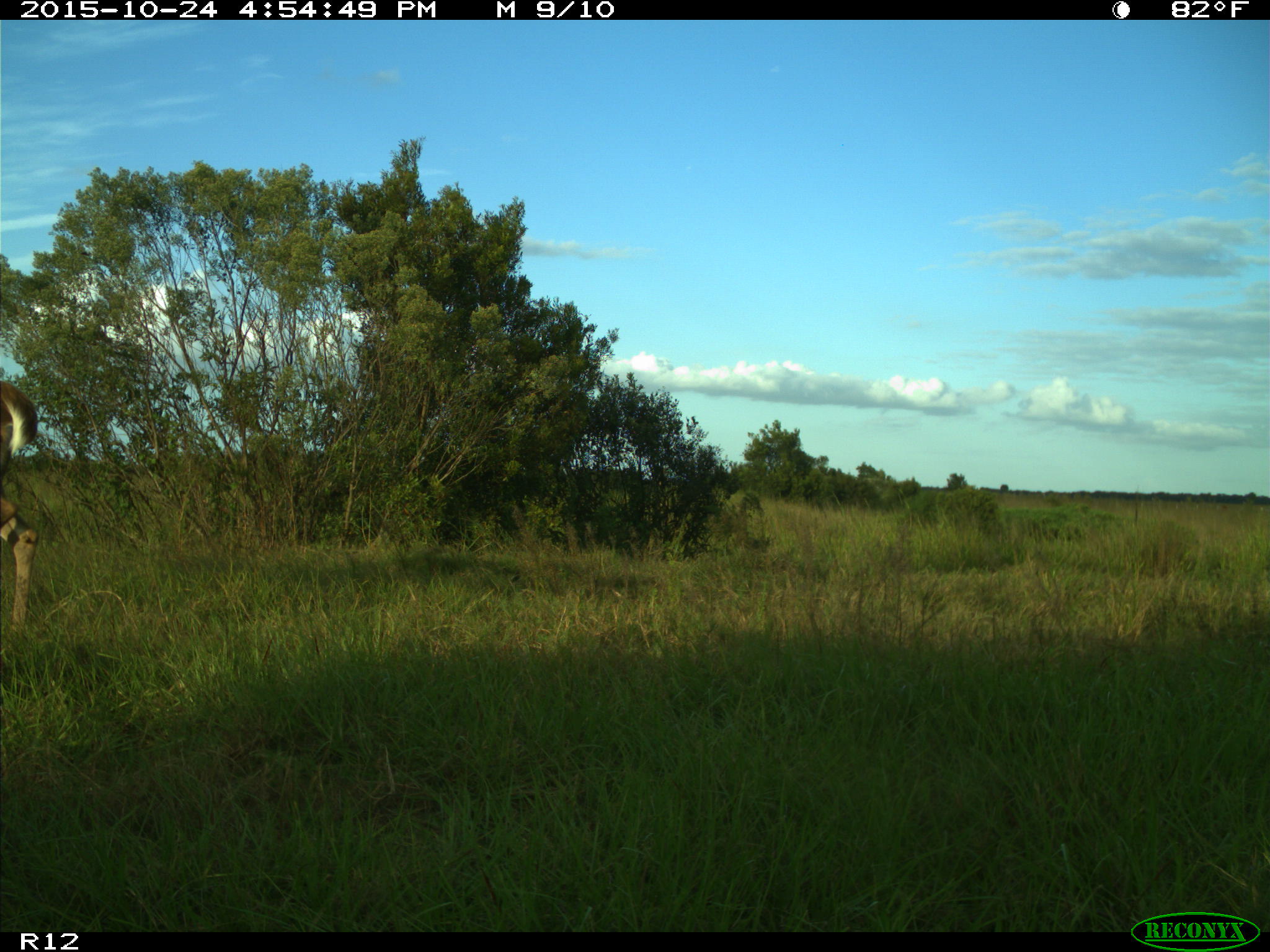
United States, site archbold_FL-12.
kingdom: Animalia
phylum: Chordata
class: Mammalia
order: Artiodactyla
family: Cervidae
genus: Odocoileus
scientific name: Odocoileus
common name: deer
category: unidentified deer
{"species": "unidentified deer (deer) (Odocoileus)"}